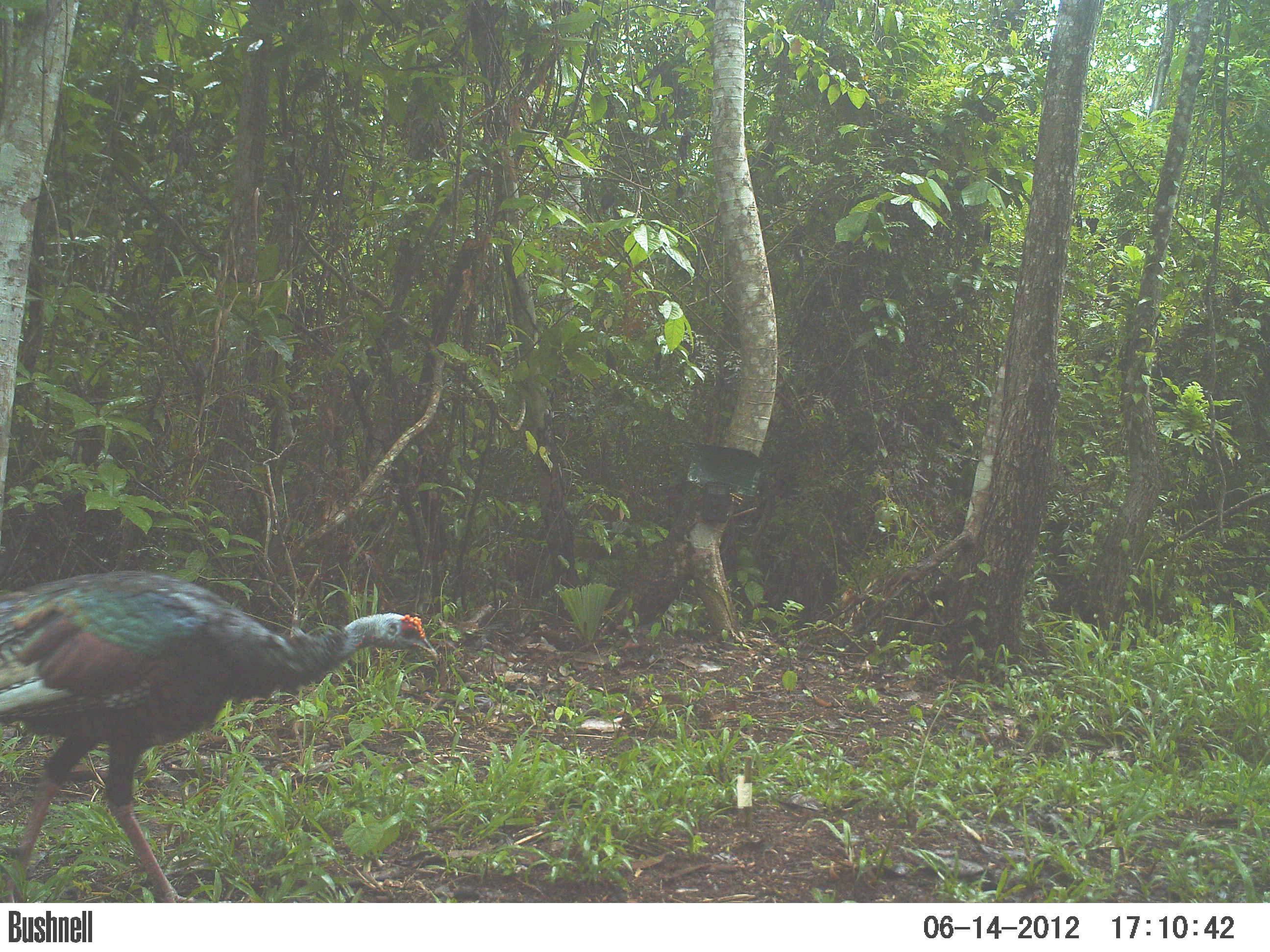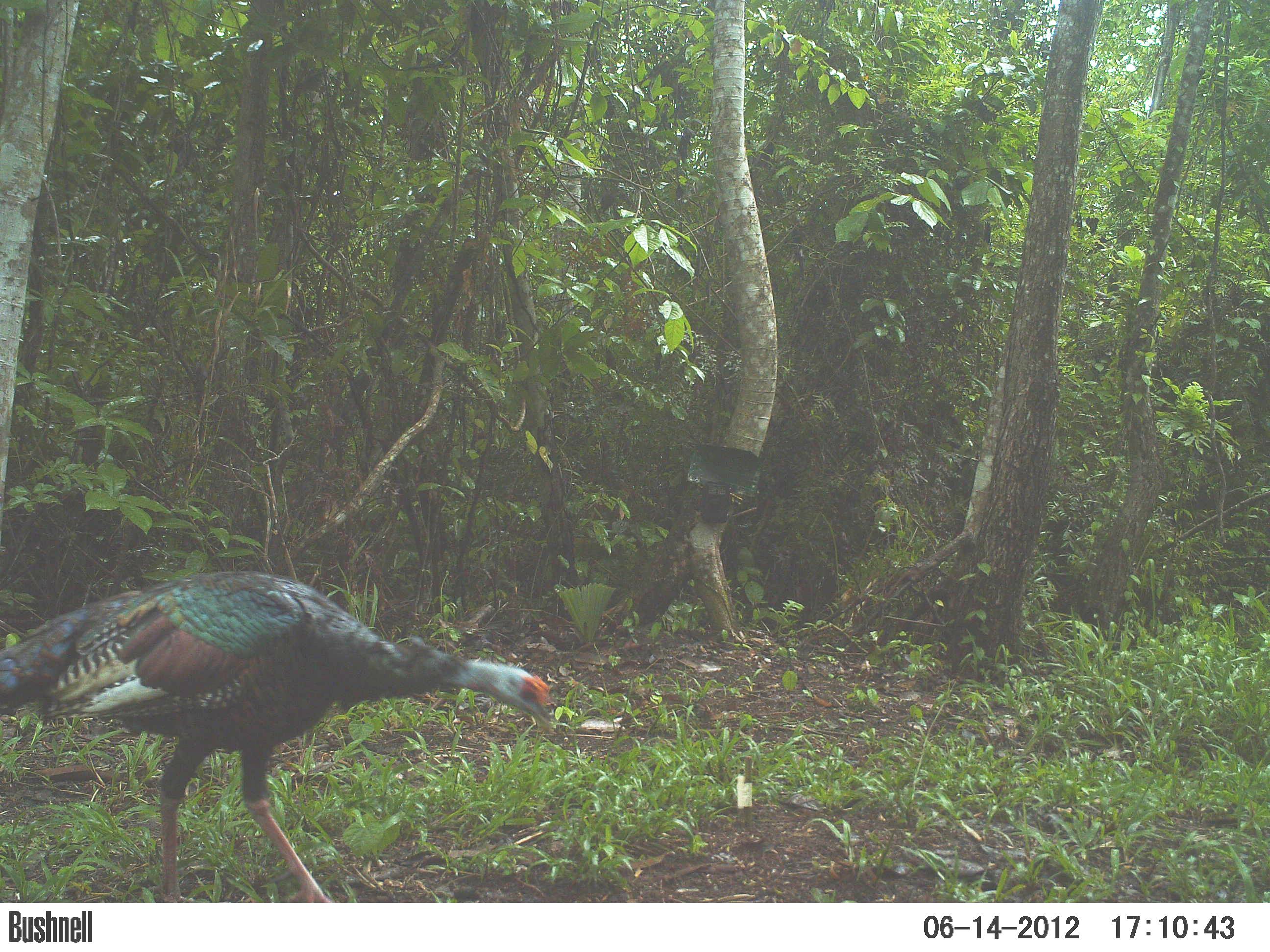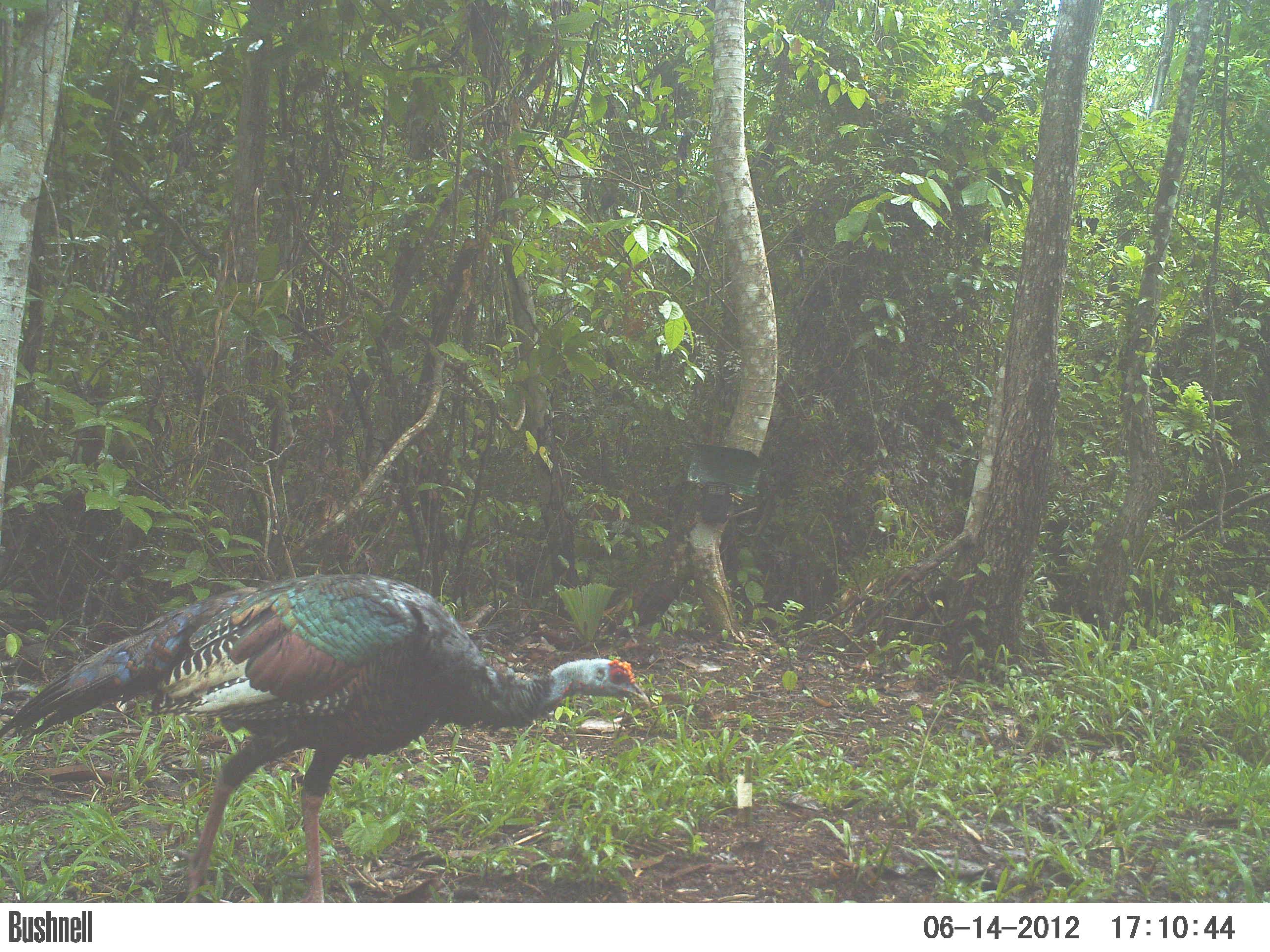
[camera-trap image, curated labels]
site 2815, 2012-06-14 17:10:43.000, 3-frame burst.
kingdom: Animalia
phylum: Chordata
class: Aves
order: Galliformes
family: Phasianidae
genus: Meleagris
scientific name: Meleagris ocellata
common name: ocellated turkey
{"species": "Meleagris ocellata (ocellated turkey)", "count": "1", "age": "adult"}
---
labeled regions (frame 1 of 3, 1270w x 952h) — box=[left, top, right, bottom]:
meleagris ocellata: box=[0, 569, 438, 902]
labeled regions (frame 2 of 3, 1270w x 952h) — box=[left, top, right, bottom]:
meleagris ocellata: box=[0, 570, 553, 902]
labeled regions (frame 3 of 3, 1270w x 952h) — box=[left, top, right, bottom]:
meleagris ocellata: box=[0, 572, 651, 901]